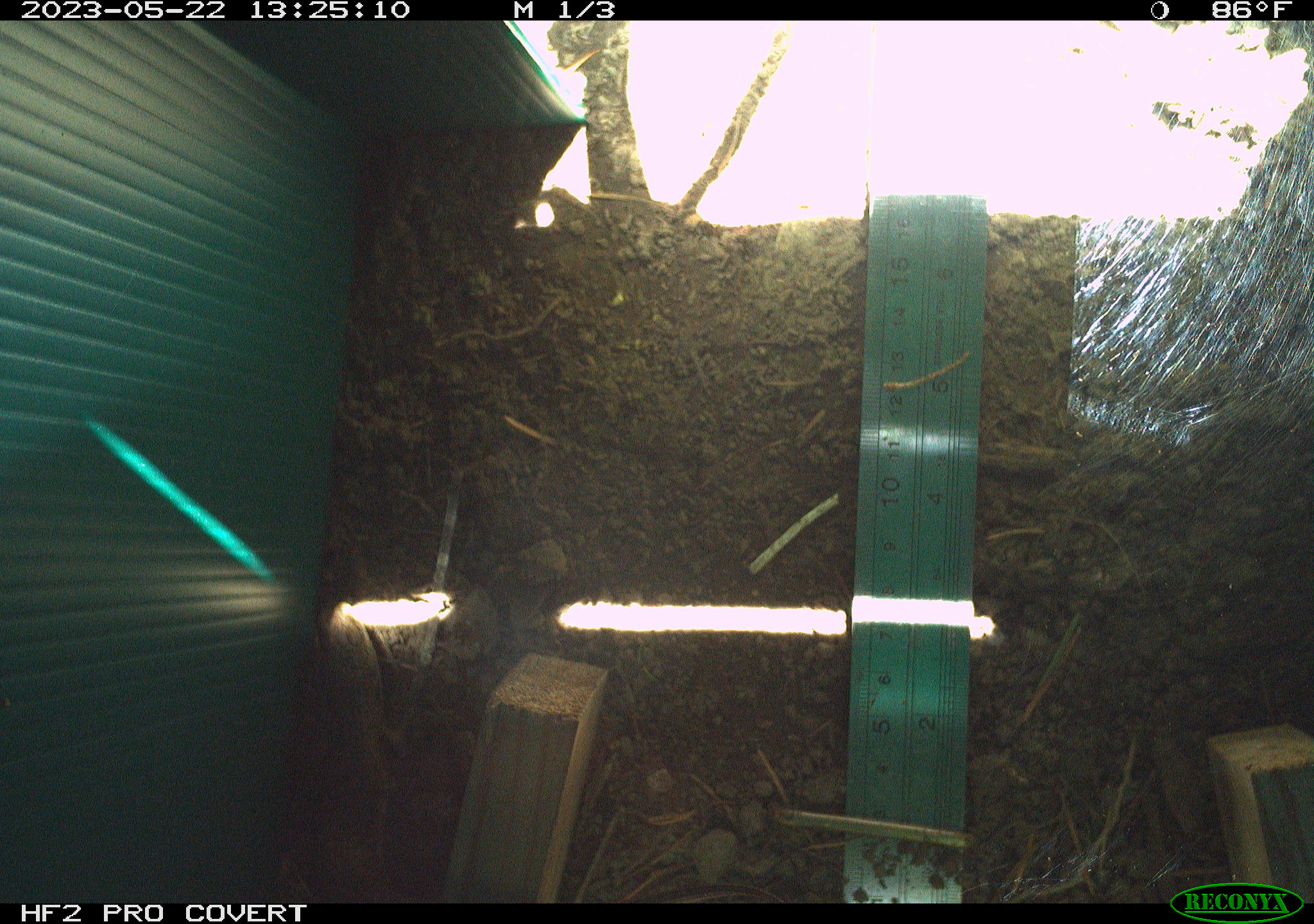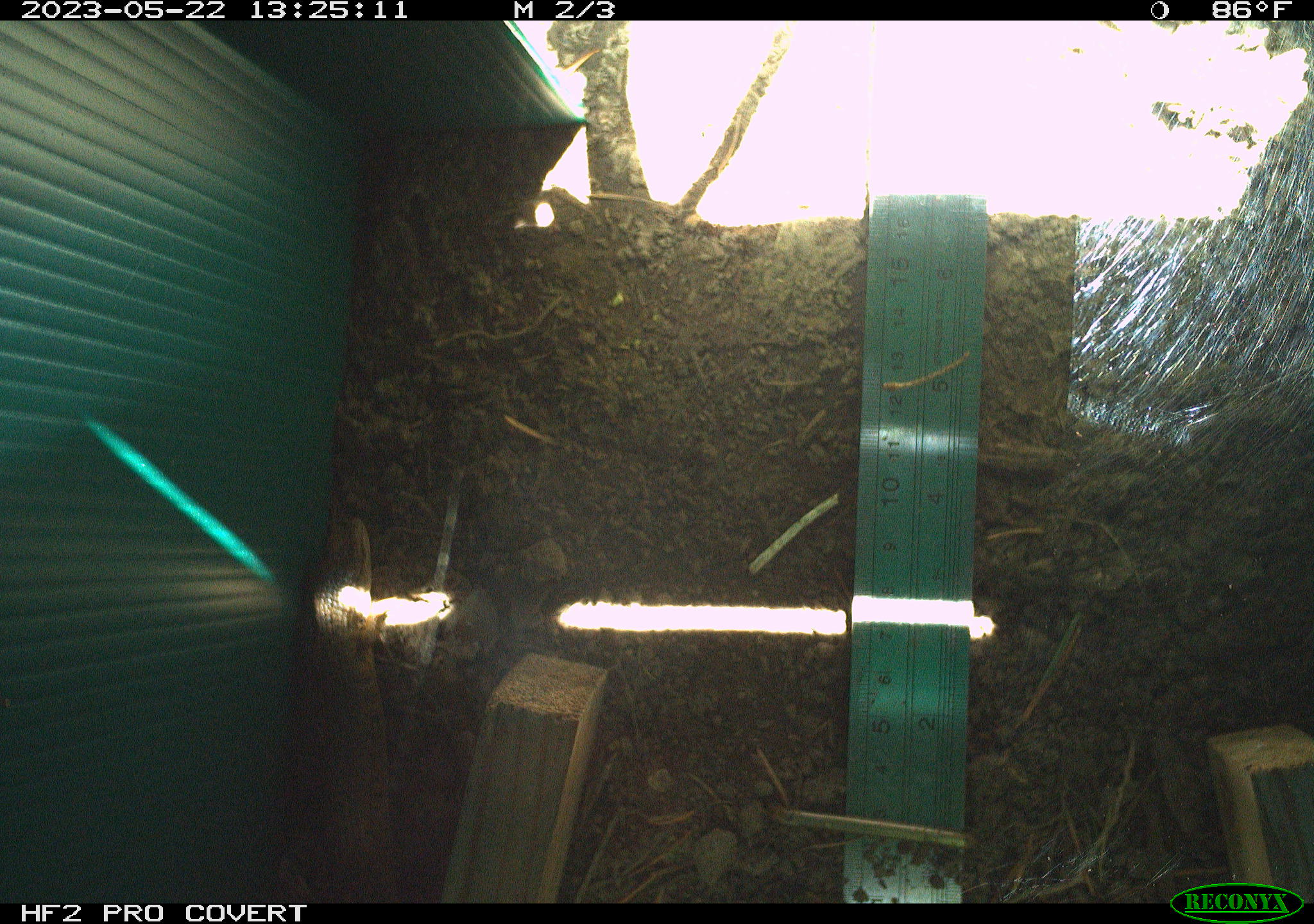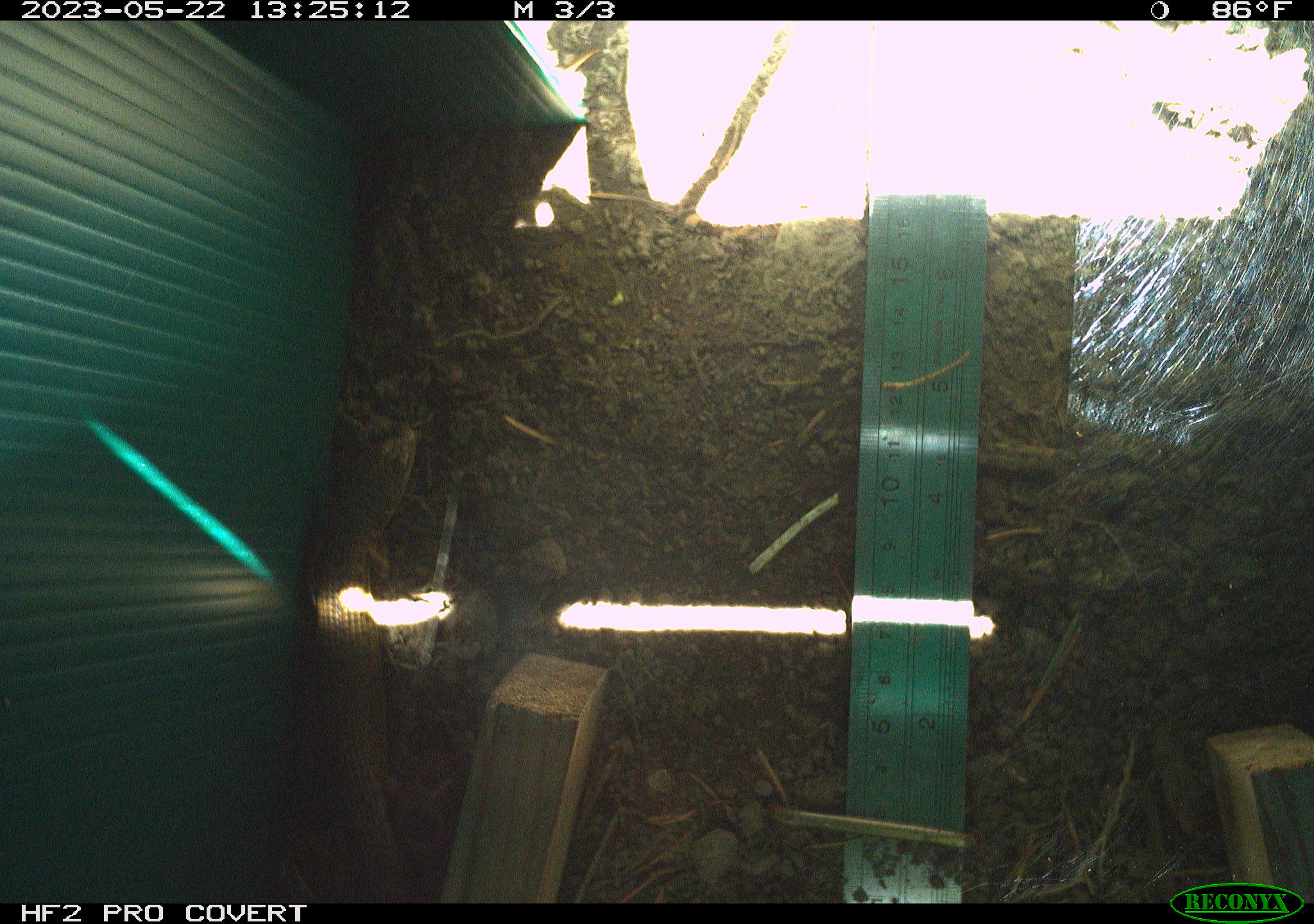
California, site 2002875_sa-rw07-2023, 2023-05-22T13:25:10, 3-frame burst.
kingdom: Animalia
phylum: Chordata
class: Reptilia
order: Squamata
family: Phrynosomatidae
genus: Sceloporus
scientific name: Sceloporus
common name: spiny lizards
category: sceloporus species